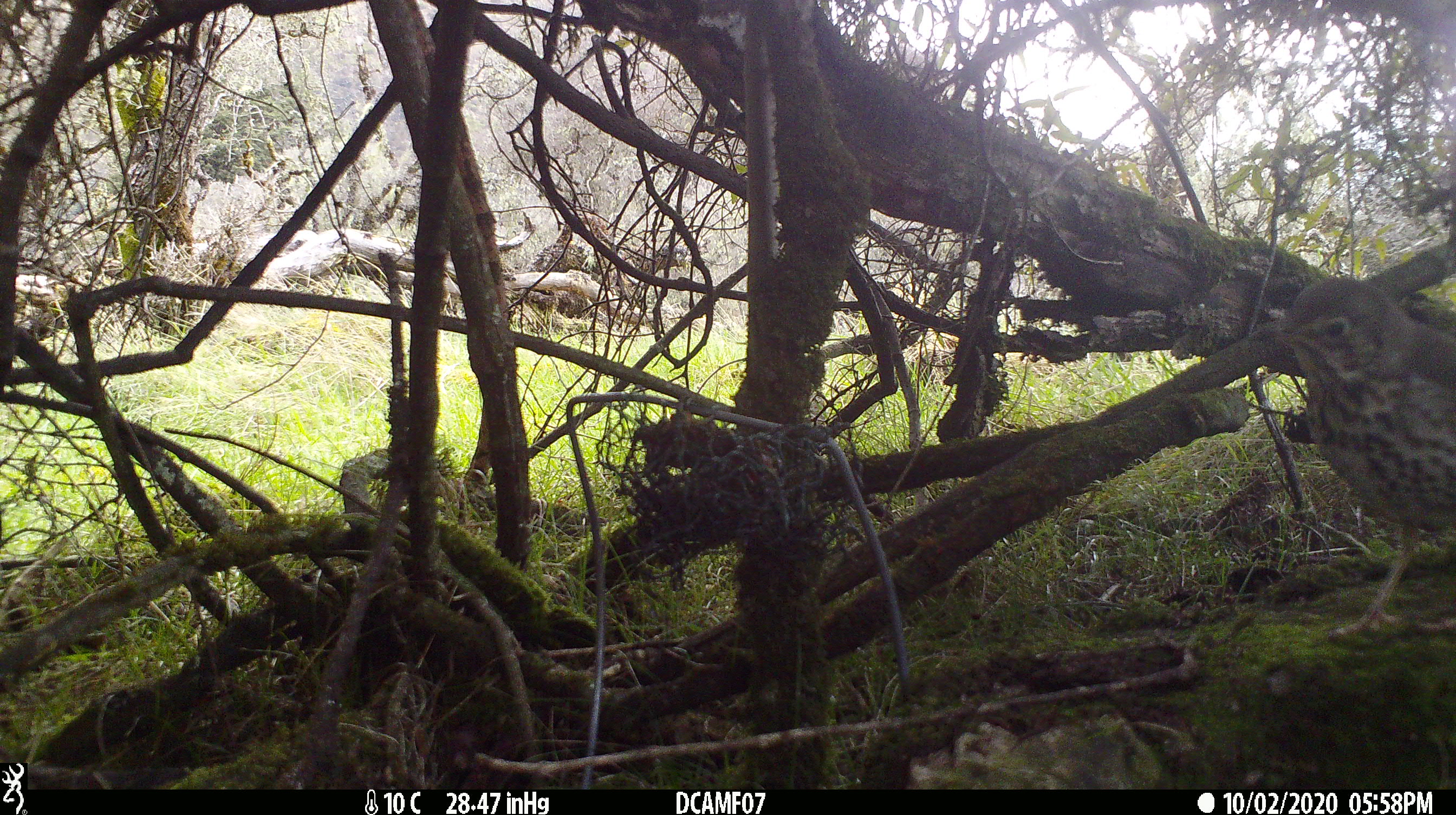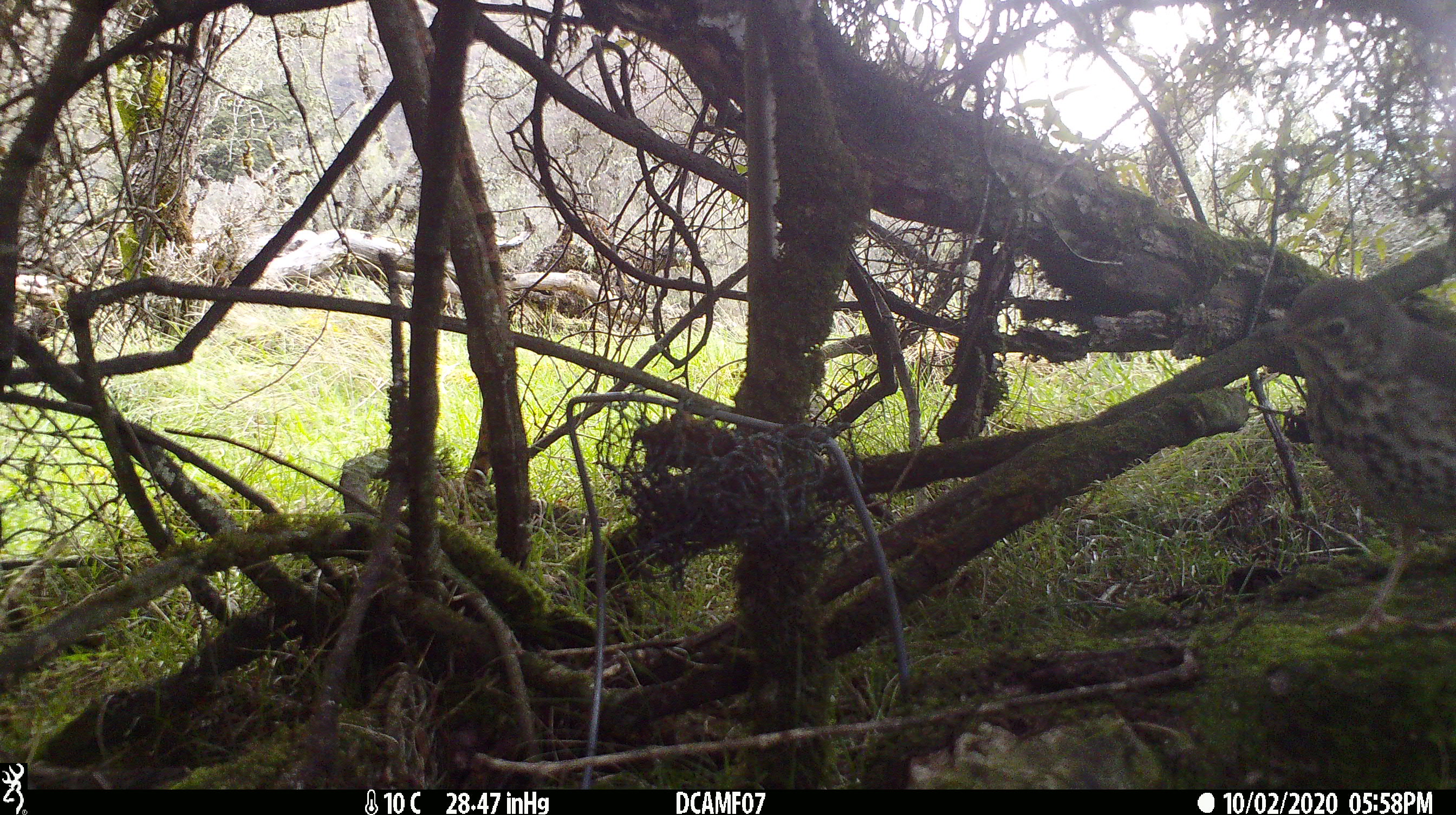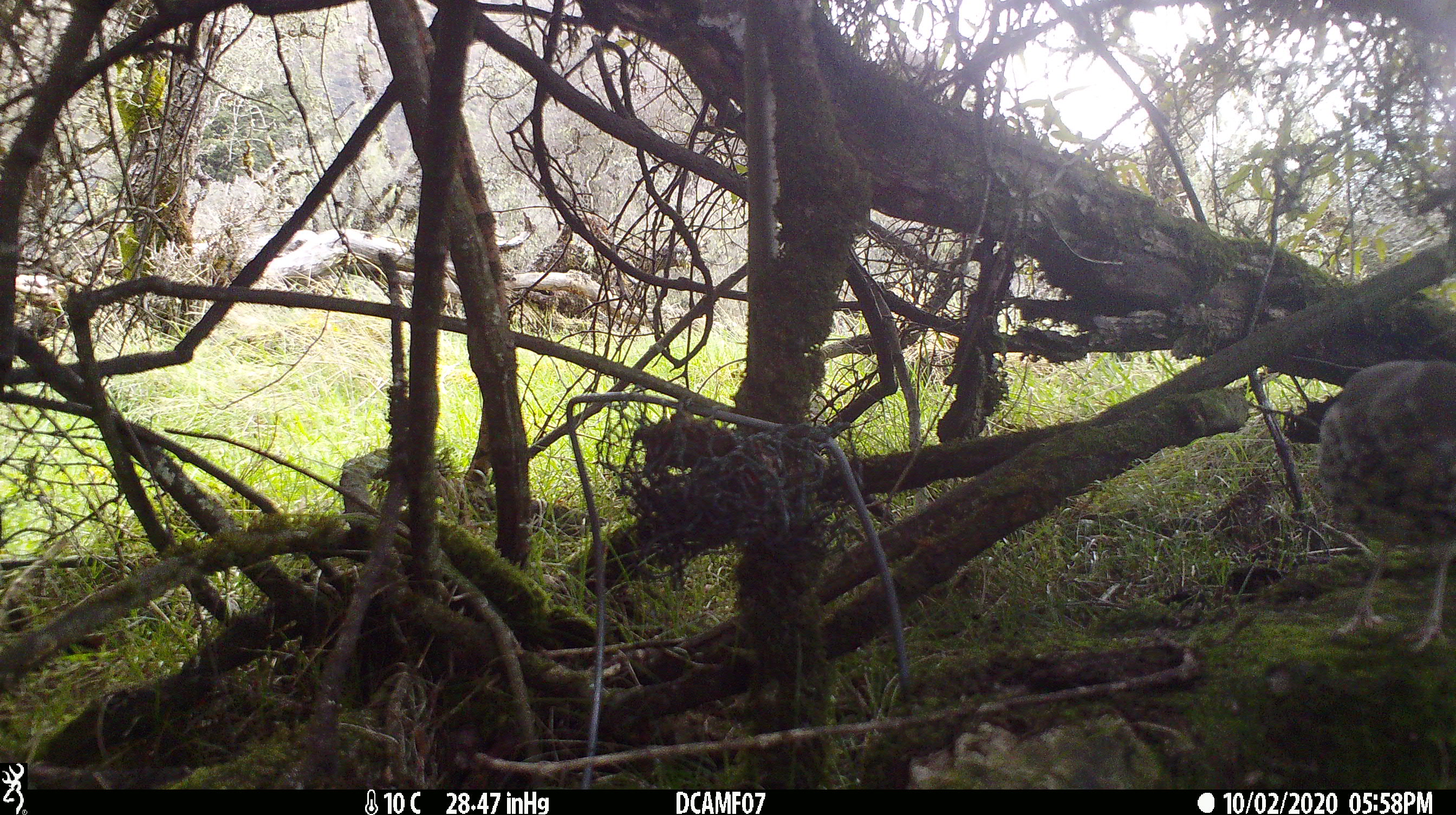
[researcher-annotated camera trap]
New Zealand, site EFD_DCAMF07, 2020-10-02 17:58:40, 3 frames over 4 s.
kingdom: Animalia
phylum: Chordata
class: Aves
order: Passeriformes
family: Turdidae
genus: Turdus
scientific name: Turdus philomelos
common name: song thrush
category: thrush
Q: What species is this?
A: Thrush (song thrush) (Turdus philomelos).